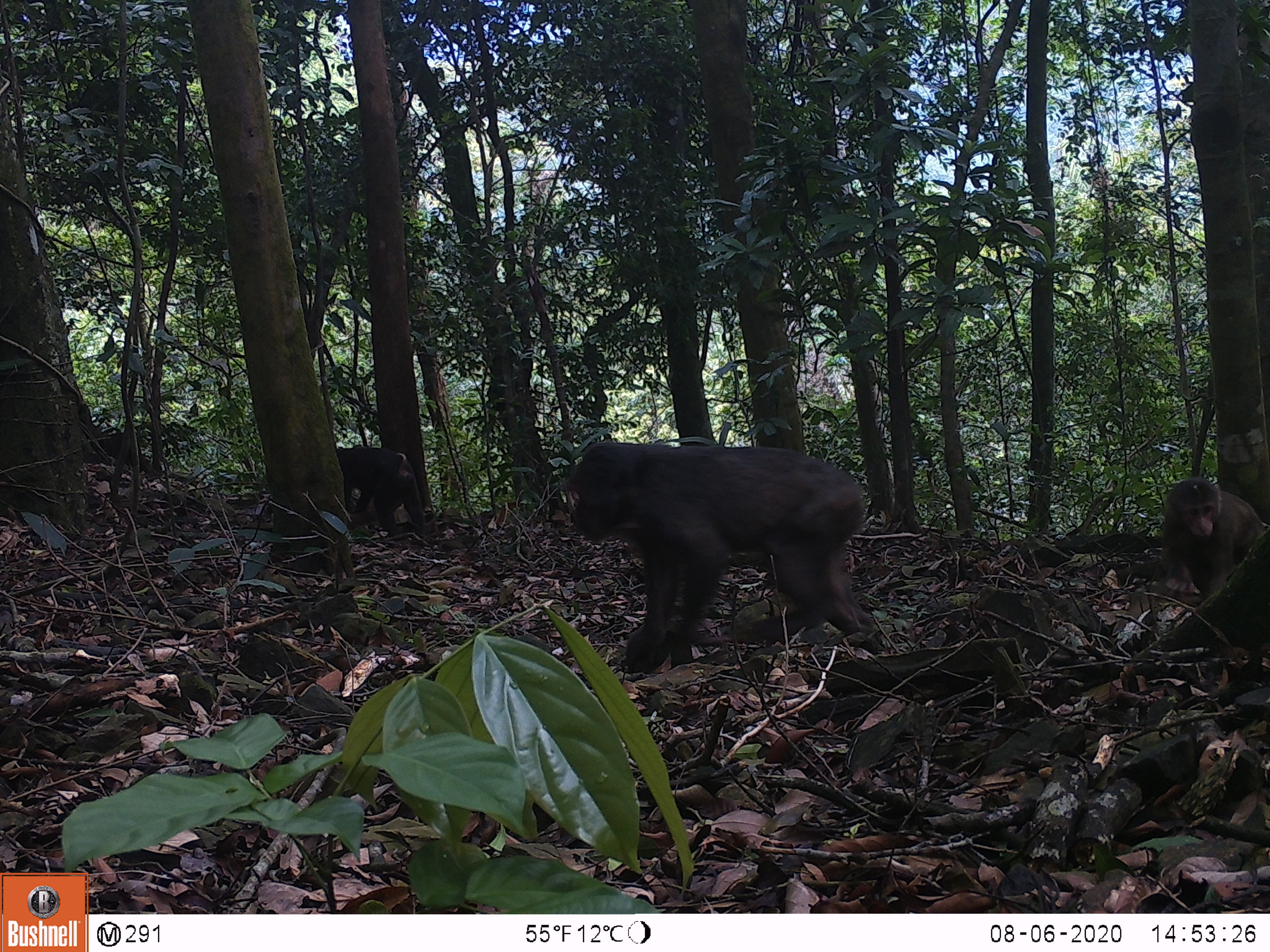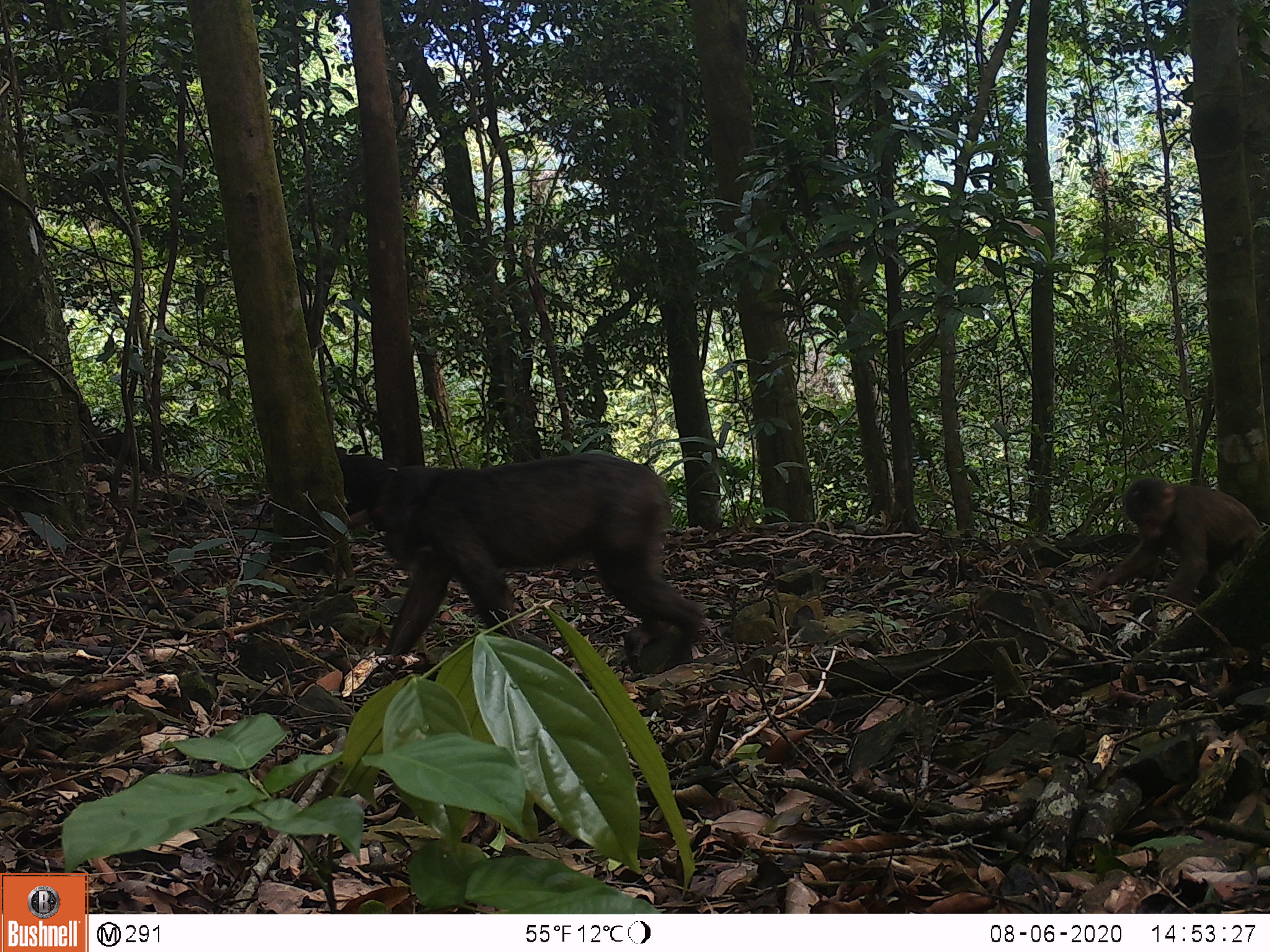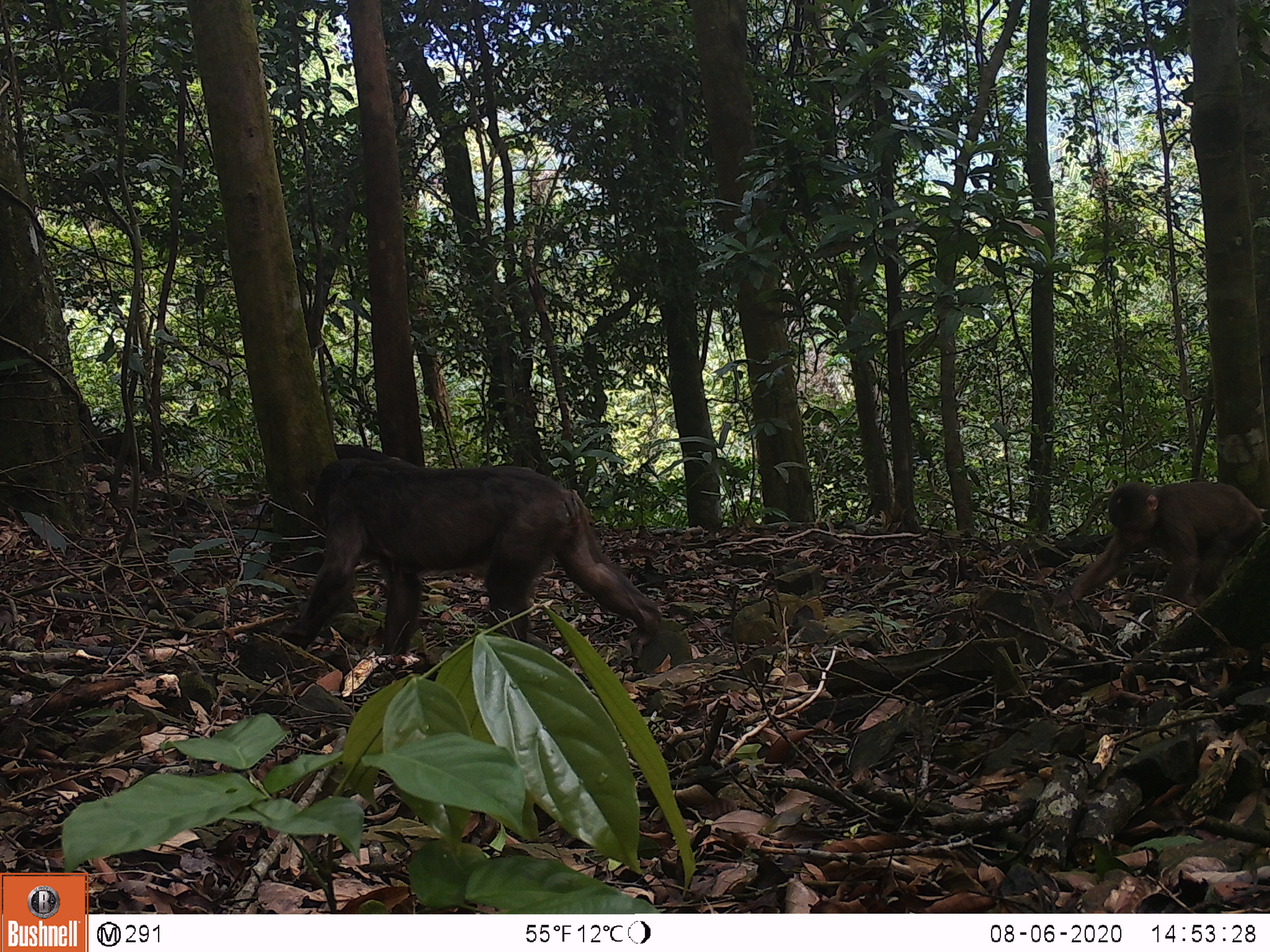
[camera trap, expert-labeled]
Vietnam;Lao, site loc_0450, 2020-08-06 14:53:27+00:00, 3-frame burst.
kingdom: Animalia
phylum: Chordata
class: Mammalia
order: Primates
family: Cercopithecidae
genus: Macaca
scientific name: Macaca arctoides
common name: stump-tailed macaque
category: stump tailed macaque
Stump tailed macaque (stump-tailed macaque) (Macaca arctoides). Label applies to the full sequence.